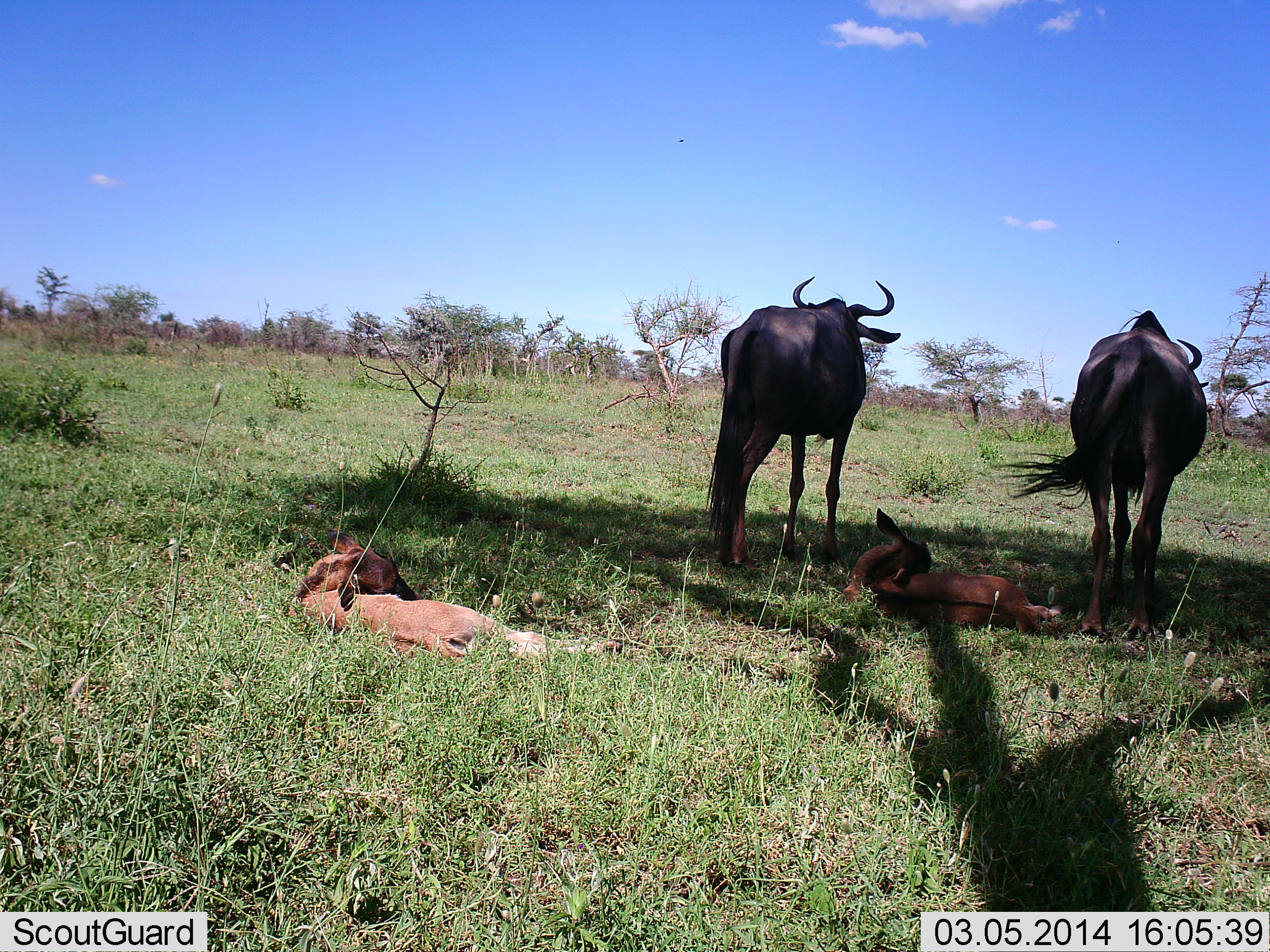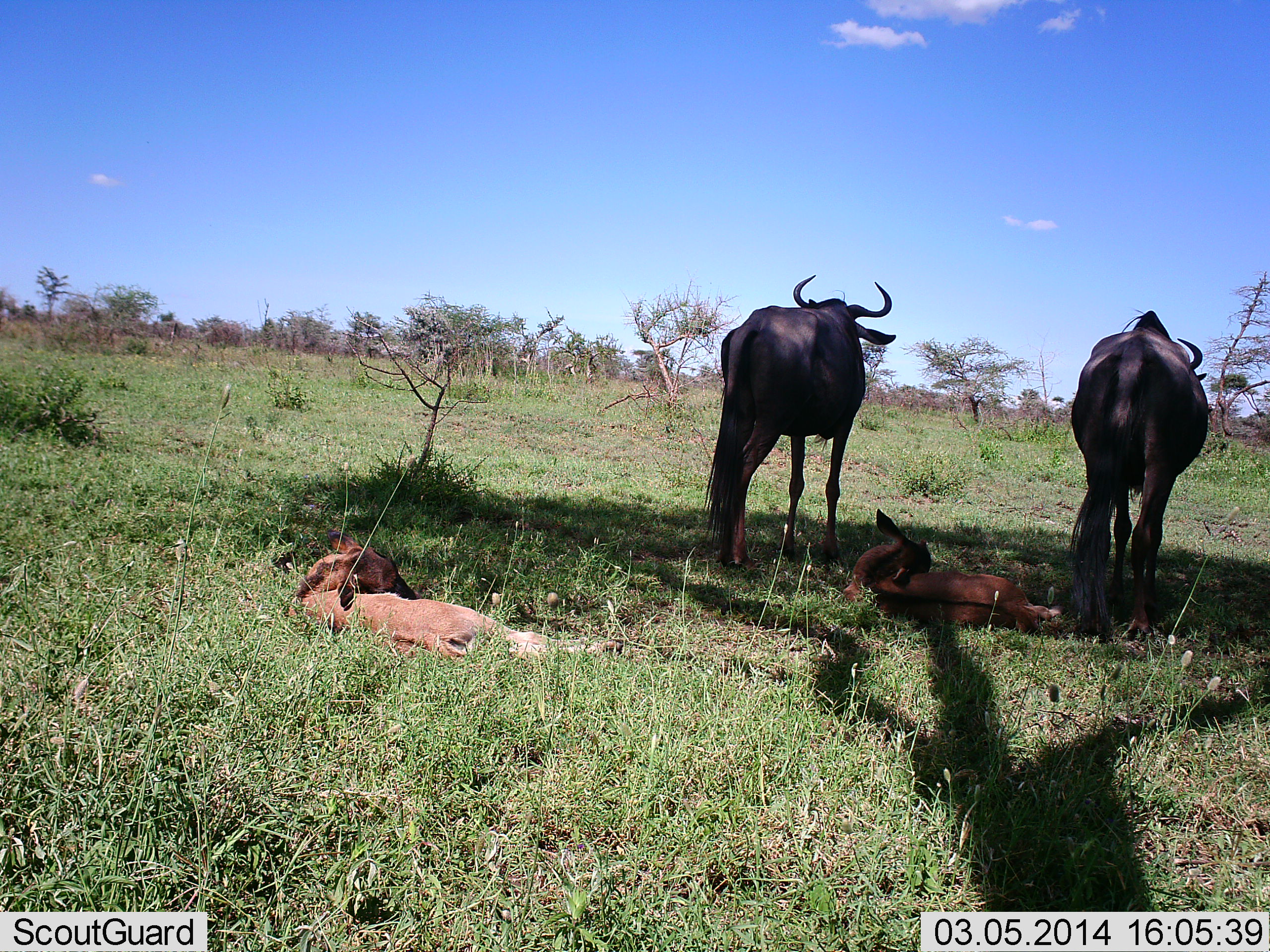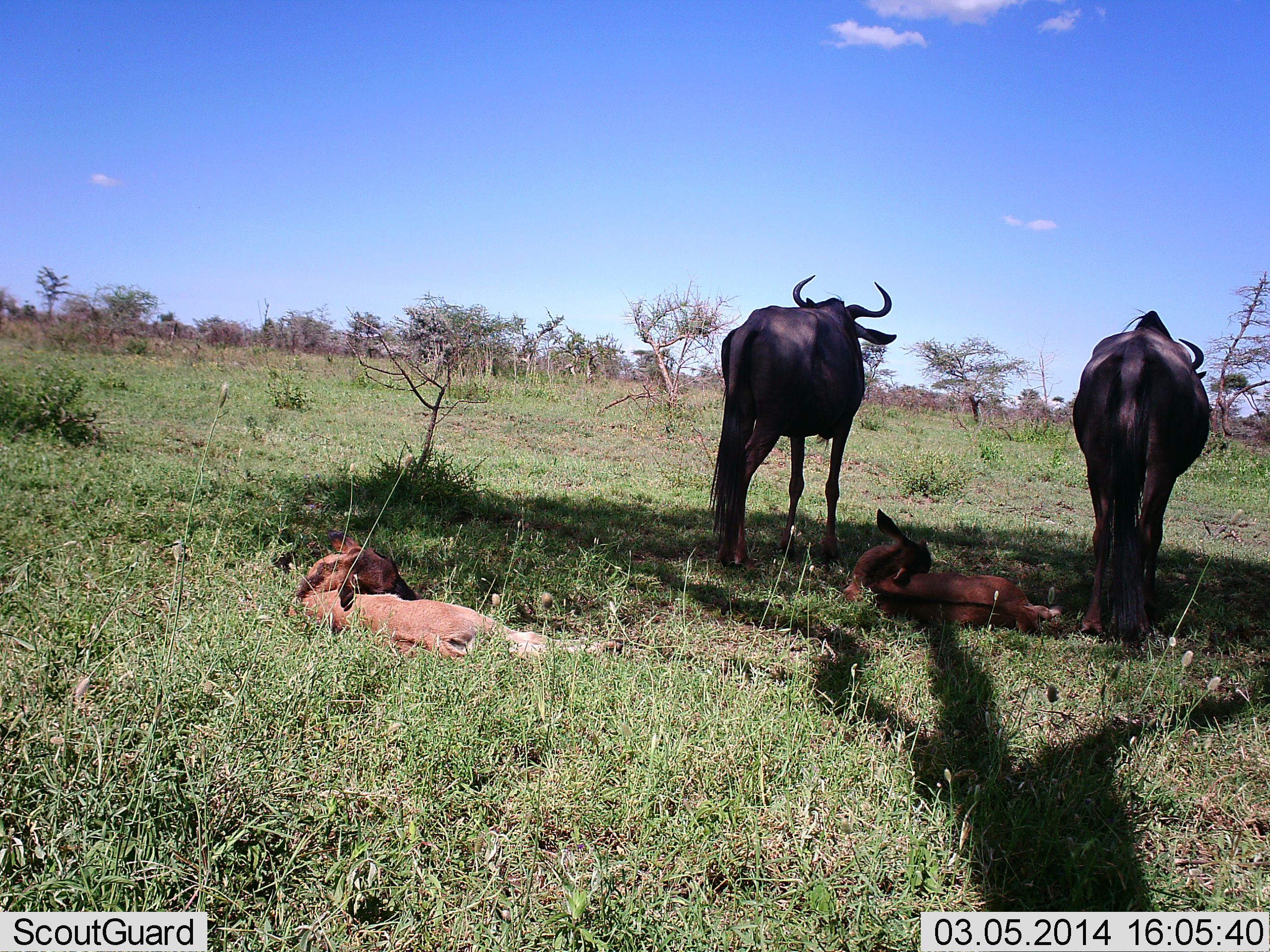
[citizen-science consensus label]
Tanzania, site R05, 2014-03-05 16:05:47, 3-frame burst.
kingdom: Animalia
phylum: Chordata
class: Mammalia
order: Artiodactyla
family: Bovidae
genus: Connochaetes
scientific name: Connochaetes taurinus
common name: blue wildebeest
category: wildebeest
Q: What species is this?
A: Wildebeest (blue wildebeest) (Connochaetes taurinus).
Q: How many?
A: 4.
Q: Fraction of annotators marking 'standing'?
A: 73%.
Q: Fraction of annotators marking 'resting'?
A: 73%.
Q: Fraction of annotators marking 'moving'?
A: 0%.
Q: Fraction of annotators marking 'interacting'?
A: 0%.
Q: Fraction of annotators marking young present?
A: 73%.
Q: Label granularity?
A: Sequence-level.